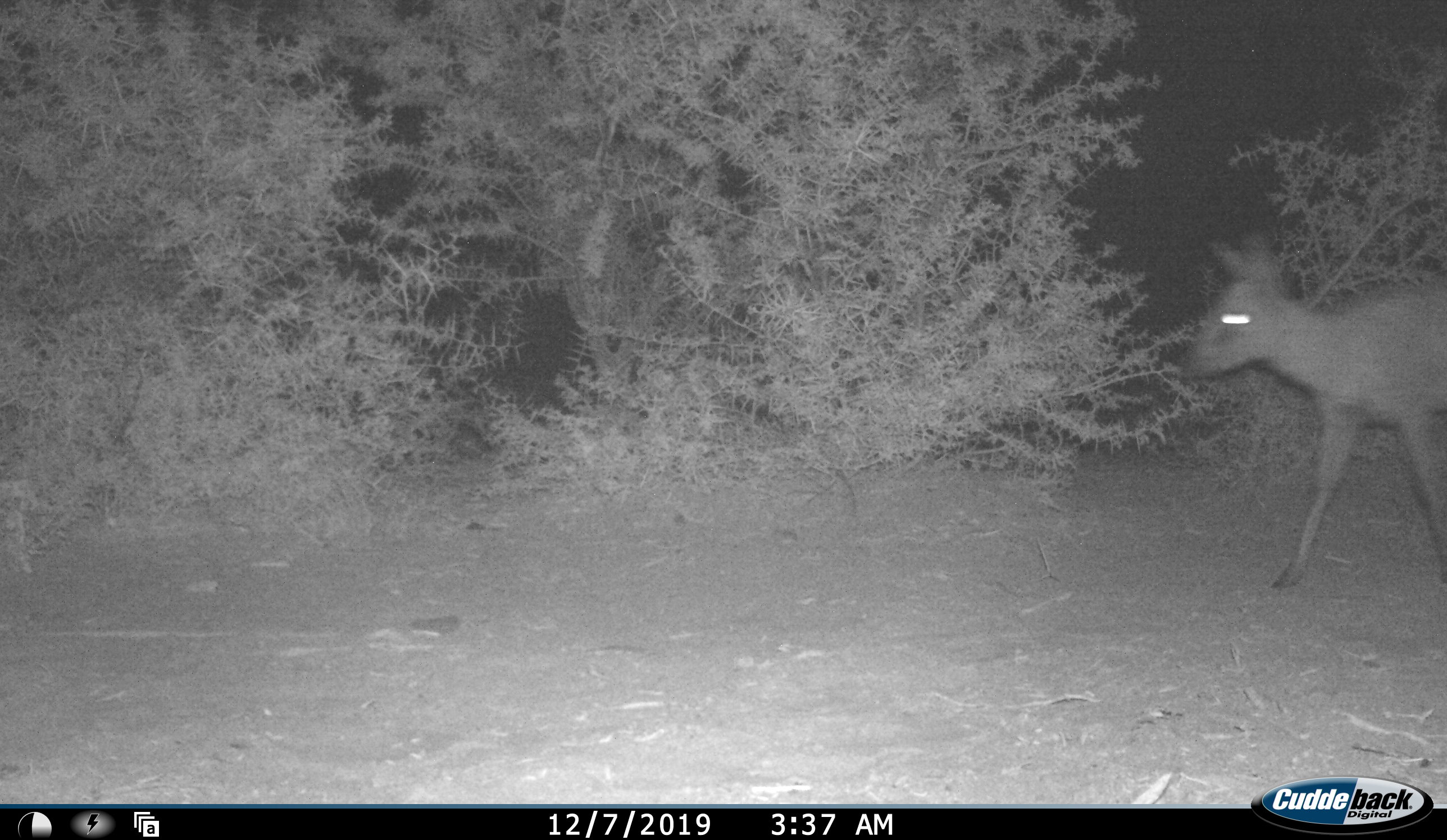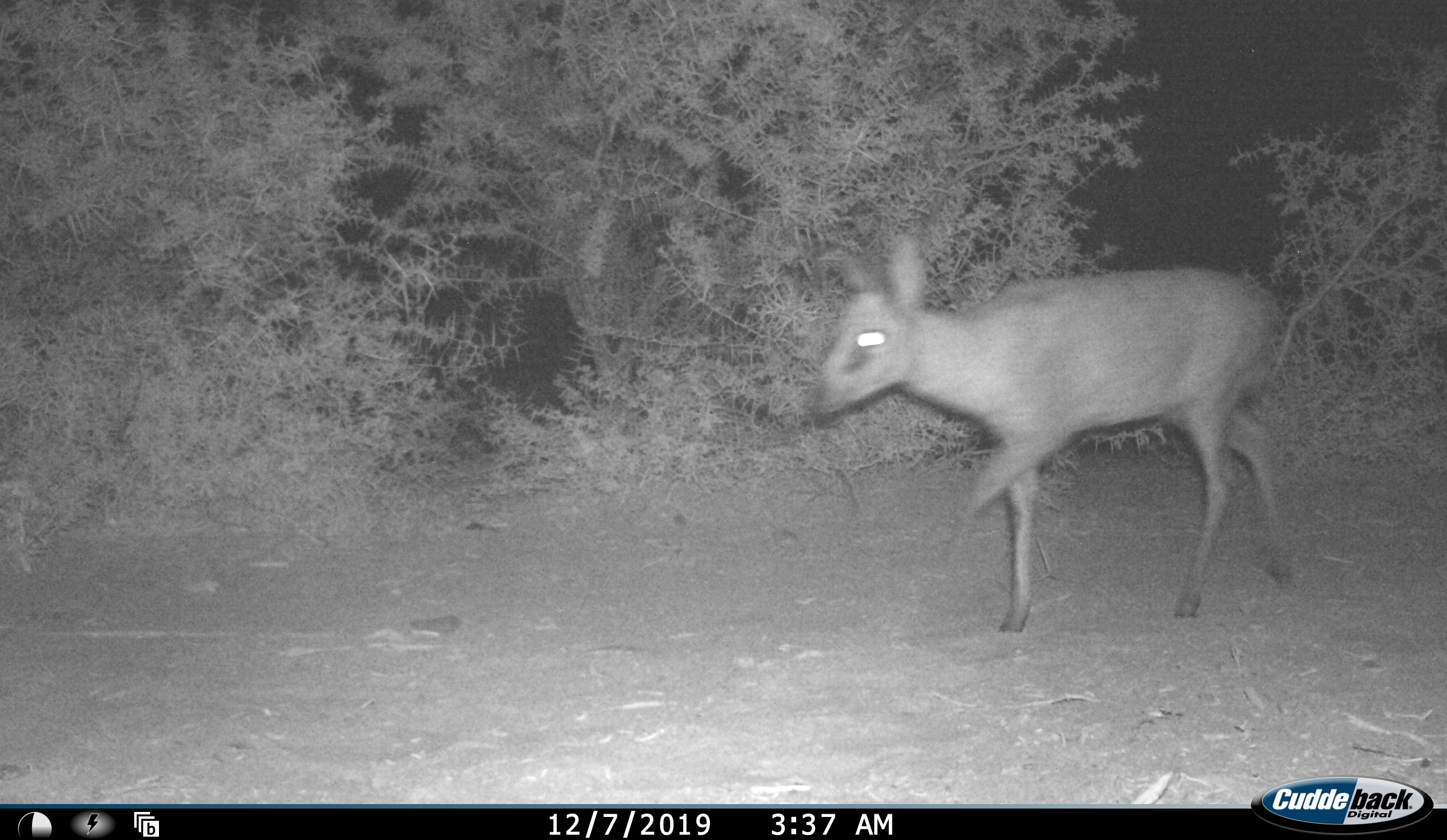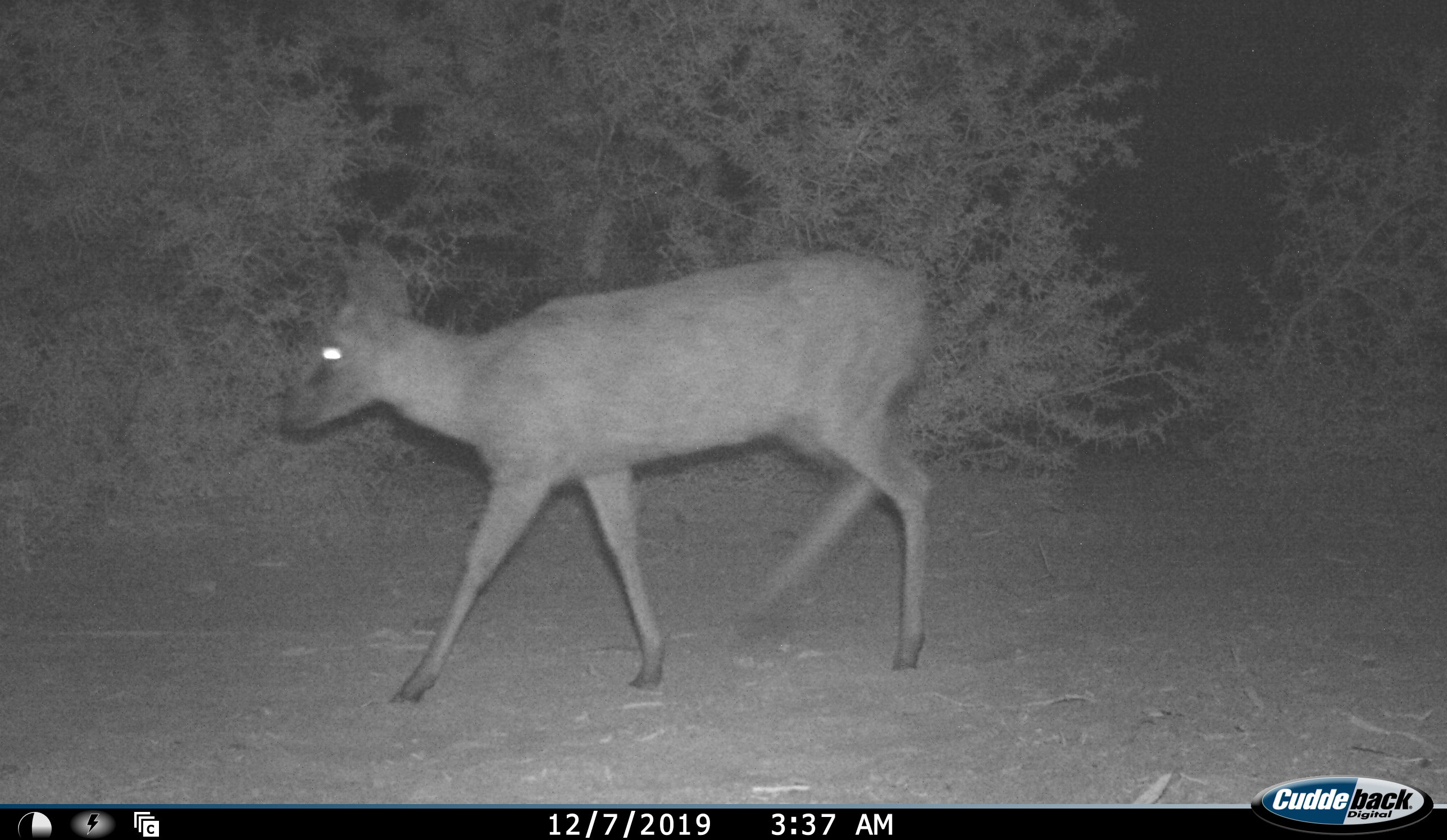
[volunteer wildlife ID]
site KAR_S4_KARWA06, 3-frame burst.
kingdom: Animalia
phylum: Chordata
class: Mammalia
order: Artiodactyla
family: Bovidae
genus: Sylvicapra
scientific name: Sylvicapra grimmia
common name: common duiker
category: duikercommongrey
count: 1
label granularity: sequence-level